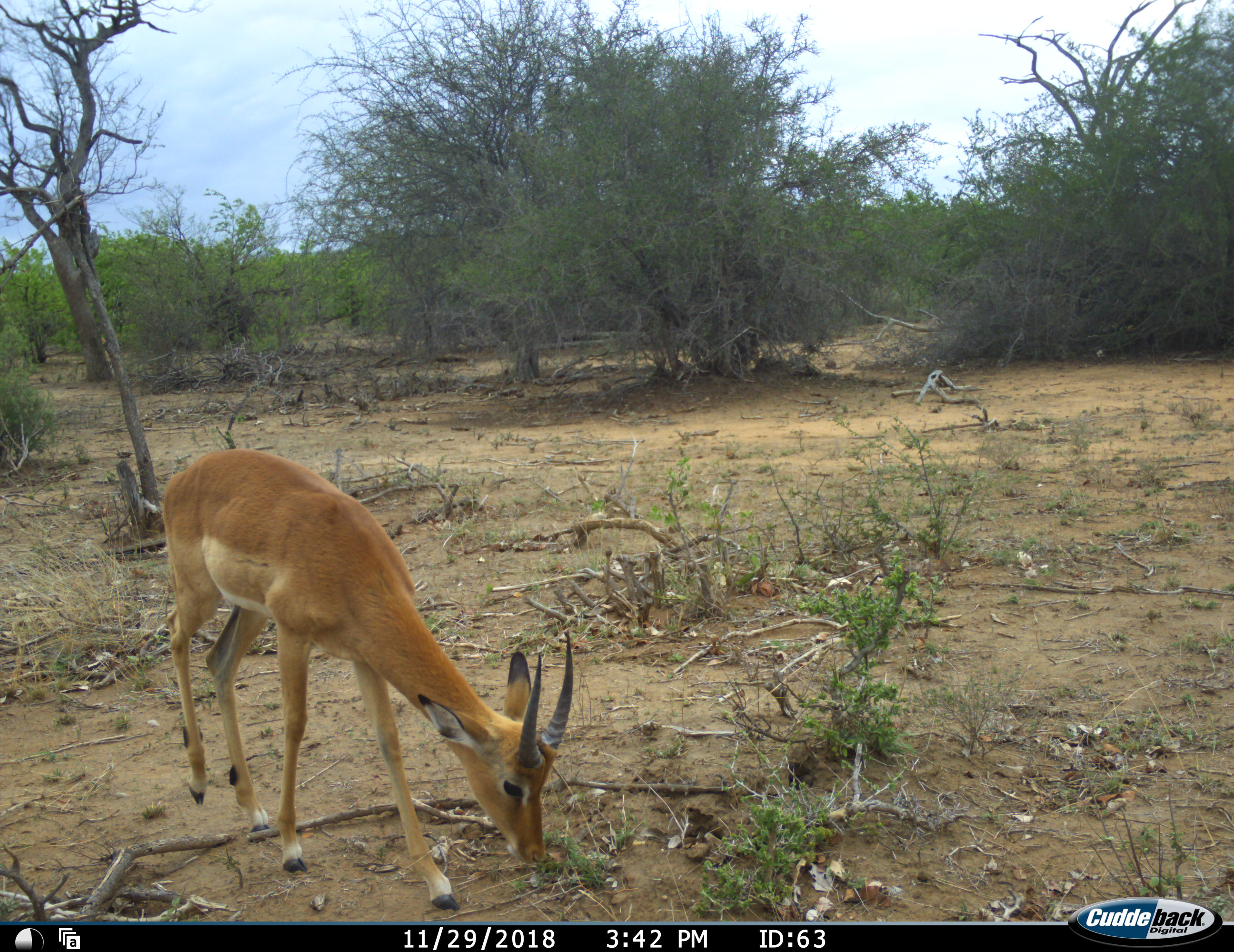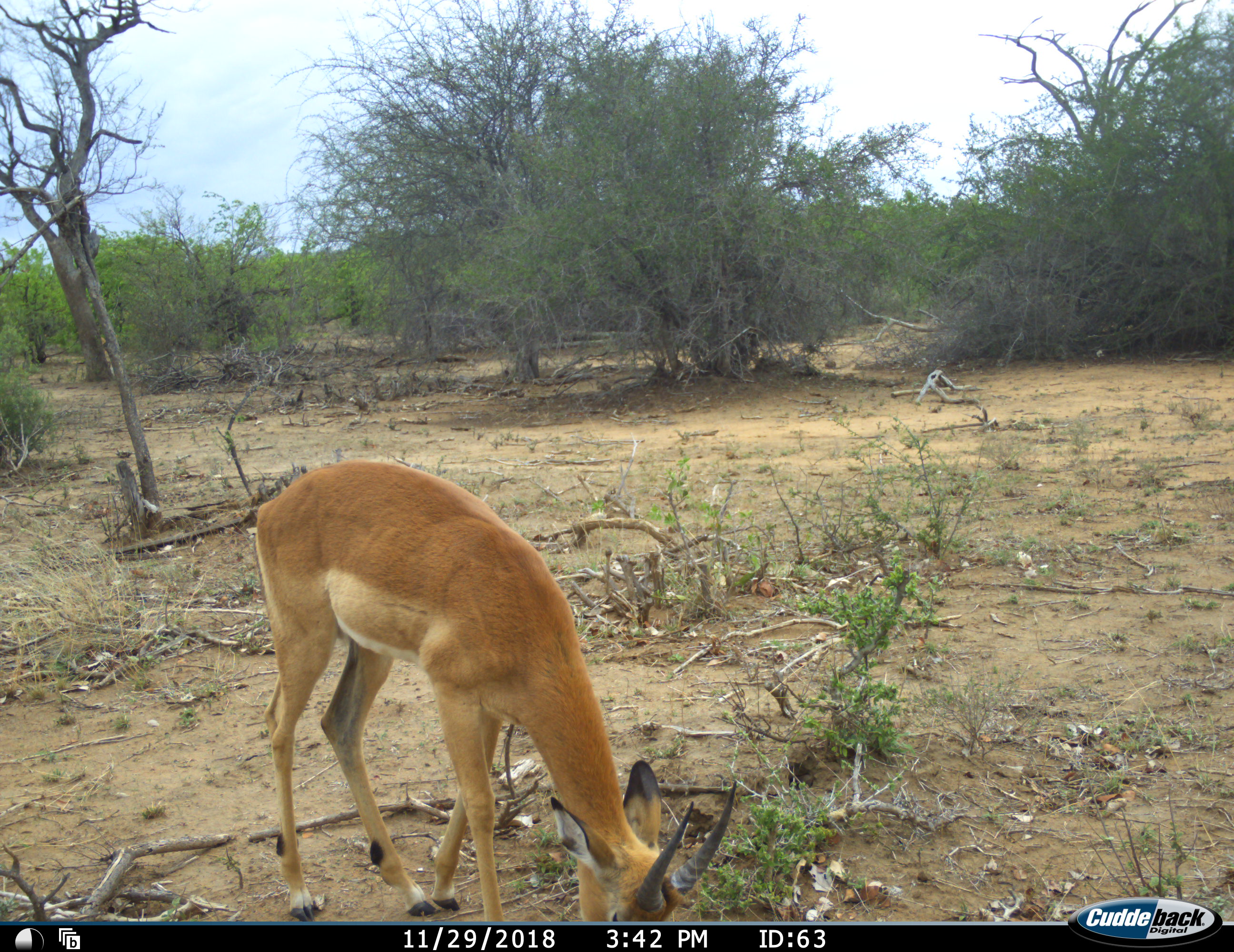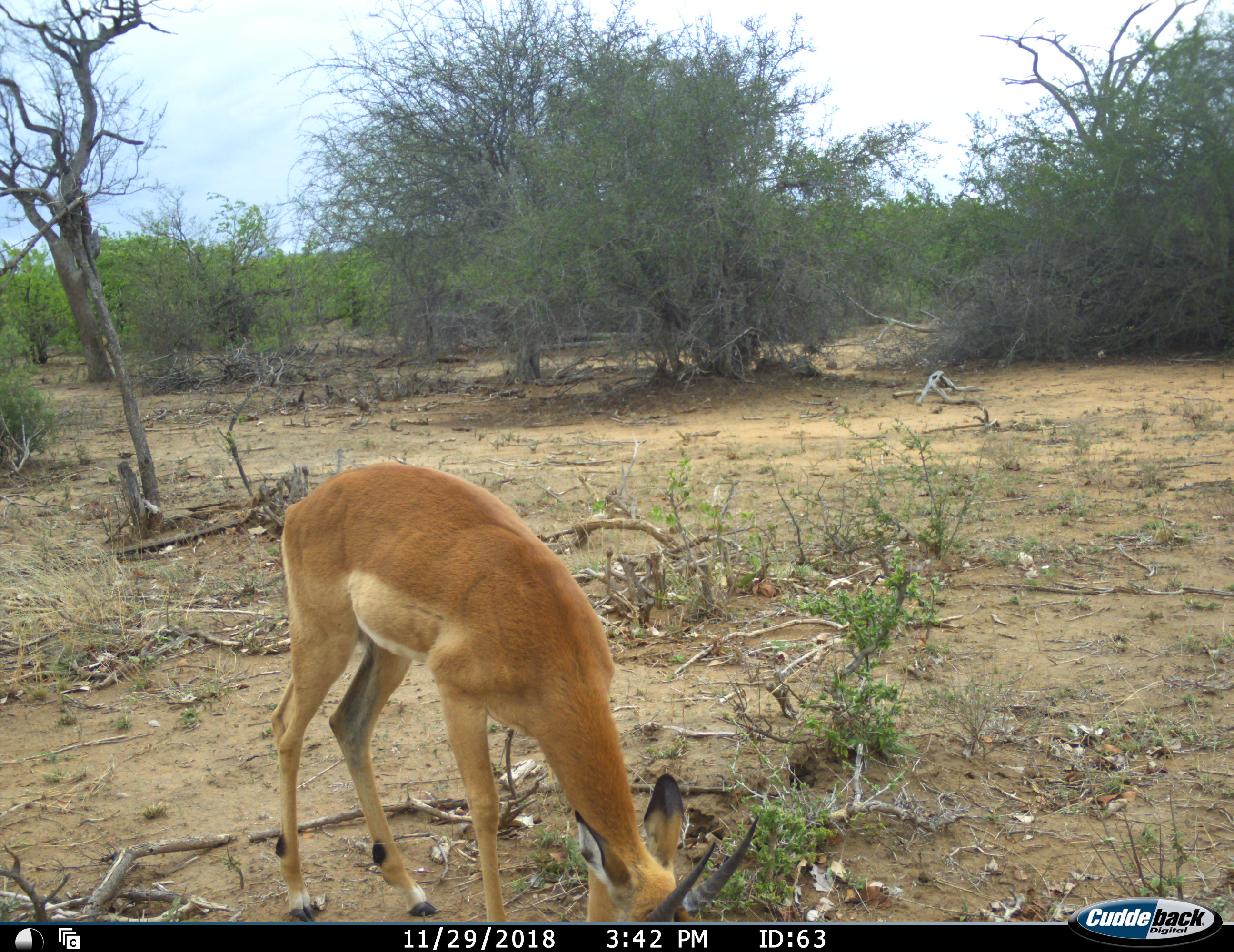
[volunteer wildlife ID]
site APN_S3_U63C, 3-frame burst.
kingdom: Animalia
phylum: Chordata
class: Mammalia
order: Artiodactyla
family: Bovidae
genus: Aepyceros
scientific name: Aepyceros melampus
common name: impala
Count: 1.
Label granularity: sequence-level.